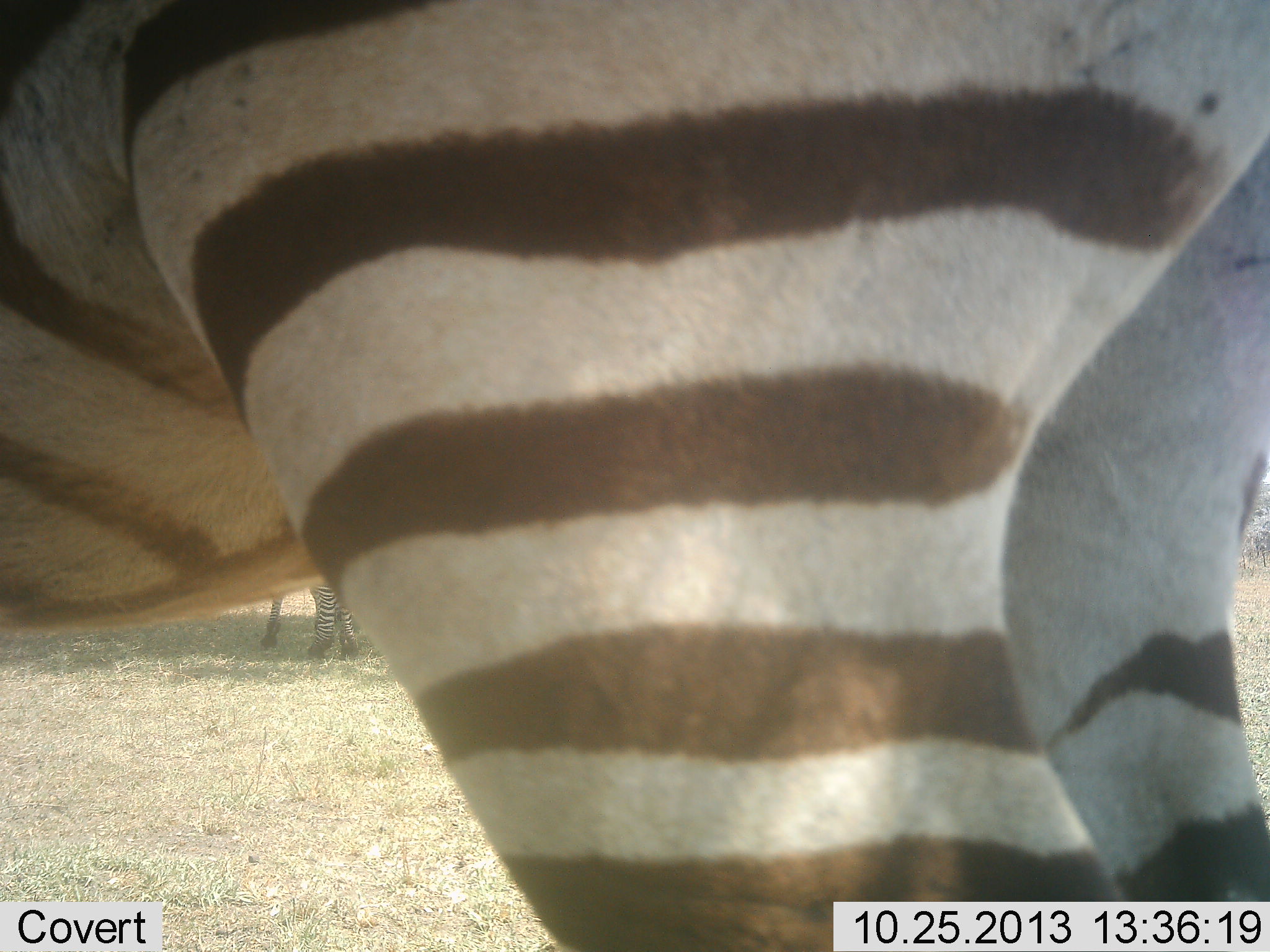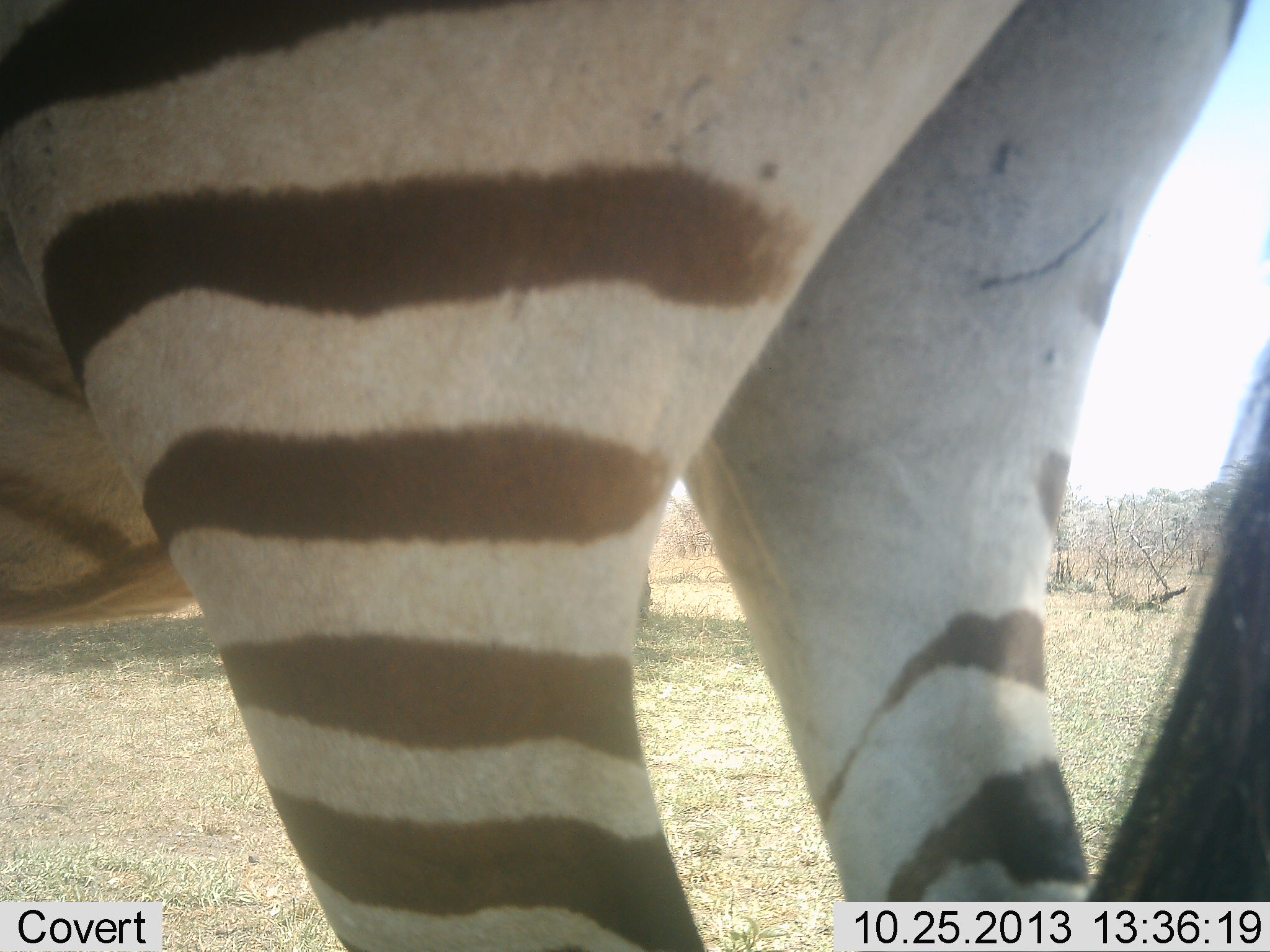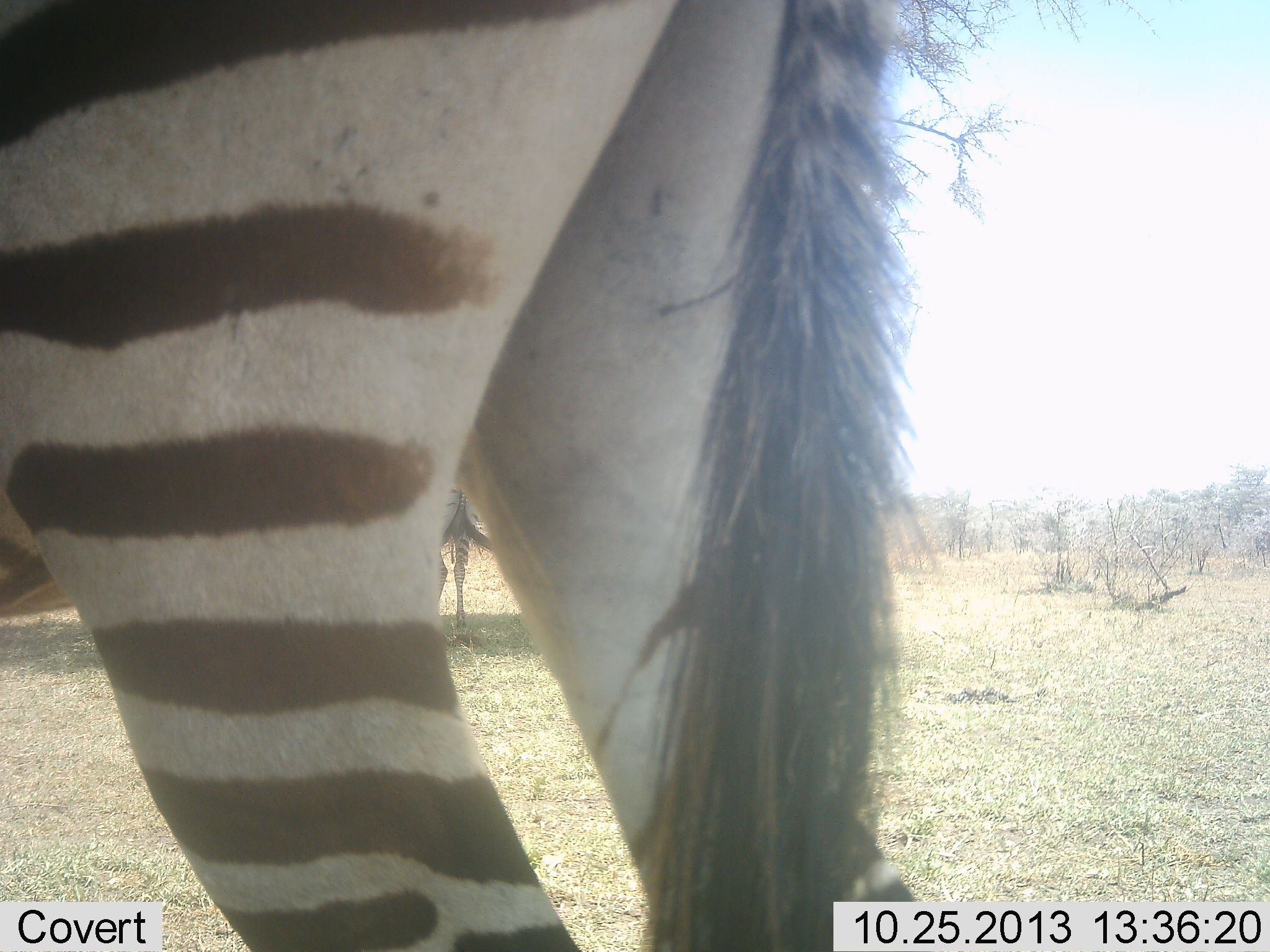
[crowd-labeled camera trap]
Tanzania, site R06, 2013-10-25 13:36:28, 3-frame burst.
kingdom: Animalia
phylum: Chordata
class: Mammalia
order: Perissodactyla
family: Equidae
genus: Equus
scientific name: Equus quagga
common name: plains zebra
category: zebra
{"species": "zebra (plains zebra) (Equus quagga)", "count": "2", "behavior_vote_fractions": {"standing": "64%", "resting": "0%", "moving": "56%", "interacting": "0%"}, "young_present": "0%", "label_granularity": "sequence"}